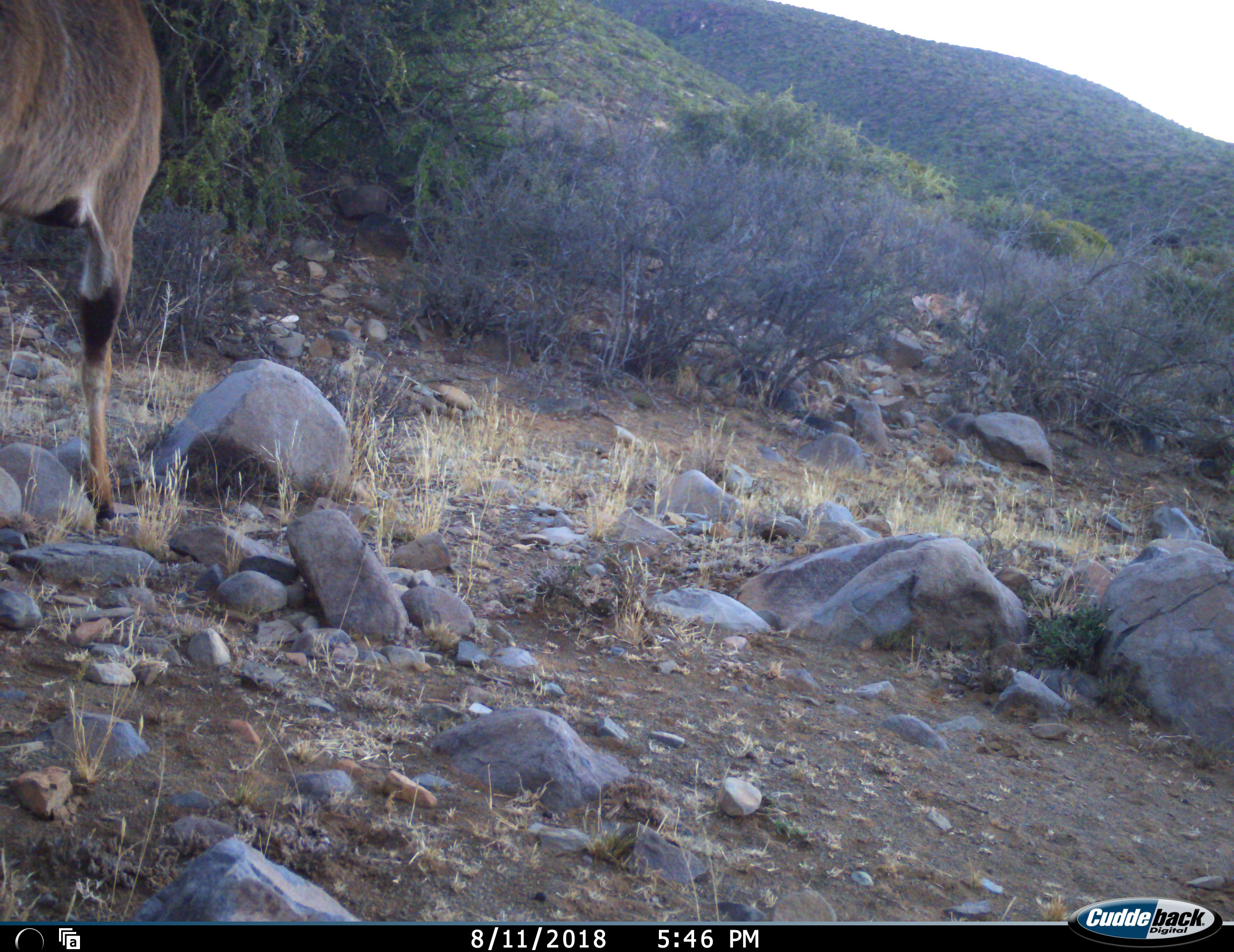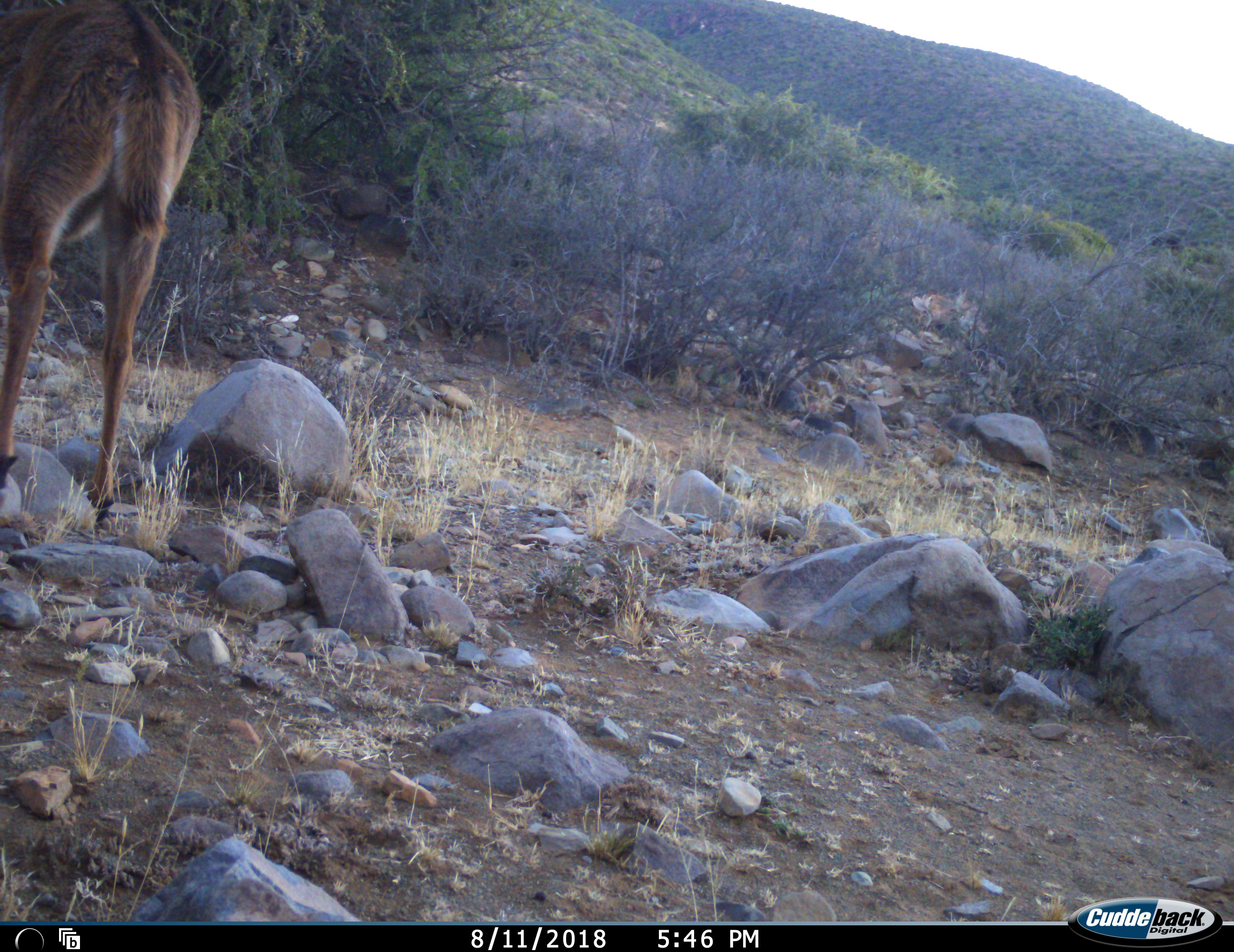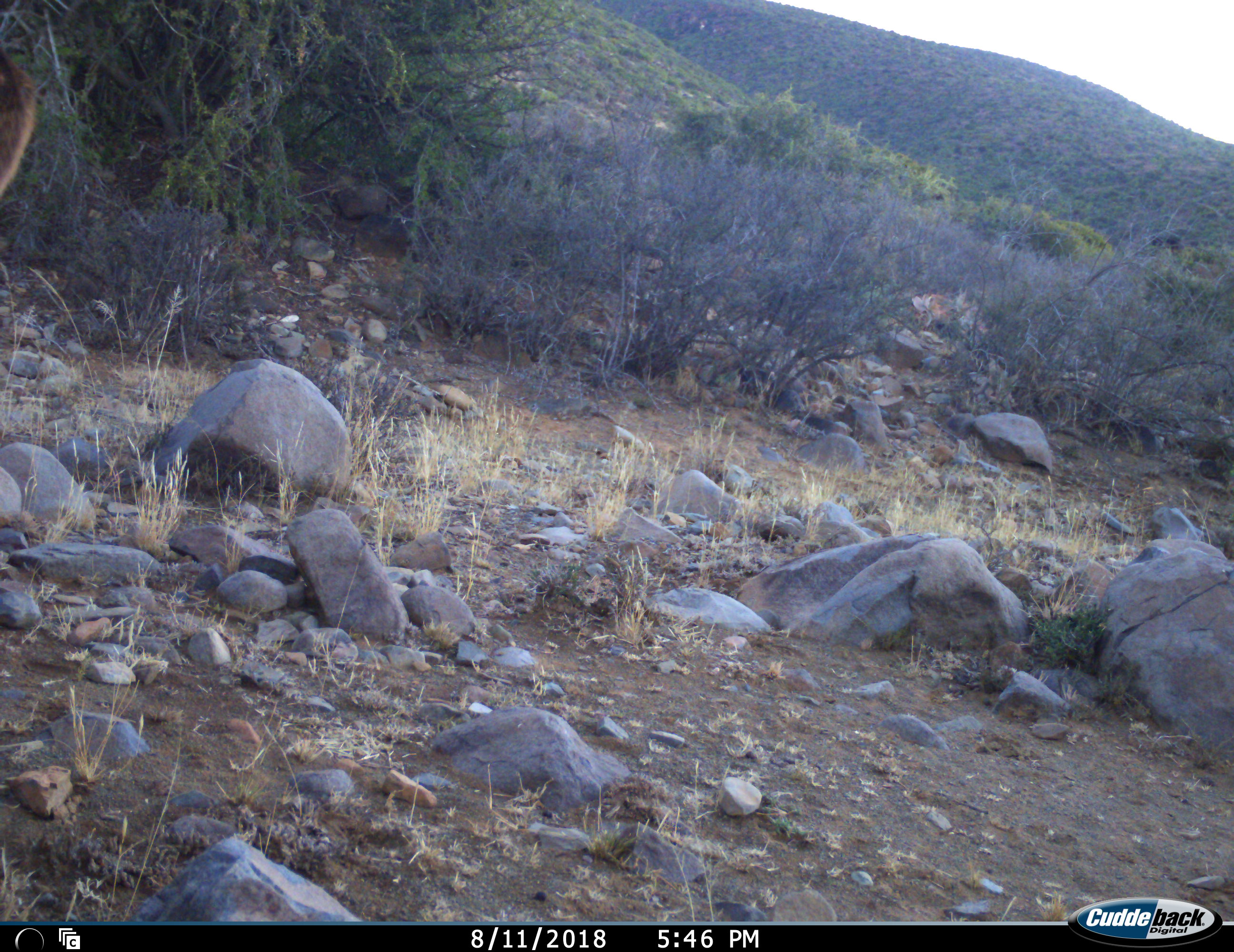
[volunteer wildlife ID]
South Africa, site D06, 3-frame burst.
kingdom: Animalia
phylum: Chordata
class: Mammalia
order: Artiodactyla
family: Bovidae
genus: Tragelaphus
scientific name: Tragelaphus strepsiceros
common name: greater kudu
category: kudu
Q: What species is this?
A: Kudu (greater kudu) (Tragelaphus strepsiceros).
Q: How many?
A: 1.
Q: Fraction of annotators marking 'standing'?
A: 17%.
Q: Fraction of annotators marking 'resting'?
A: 0%.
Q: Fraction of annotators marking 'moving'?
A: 83%.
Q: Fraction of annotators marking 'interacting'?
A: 0%.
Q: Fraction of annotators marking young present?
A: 0%.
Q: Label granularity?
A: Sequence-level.